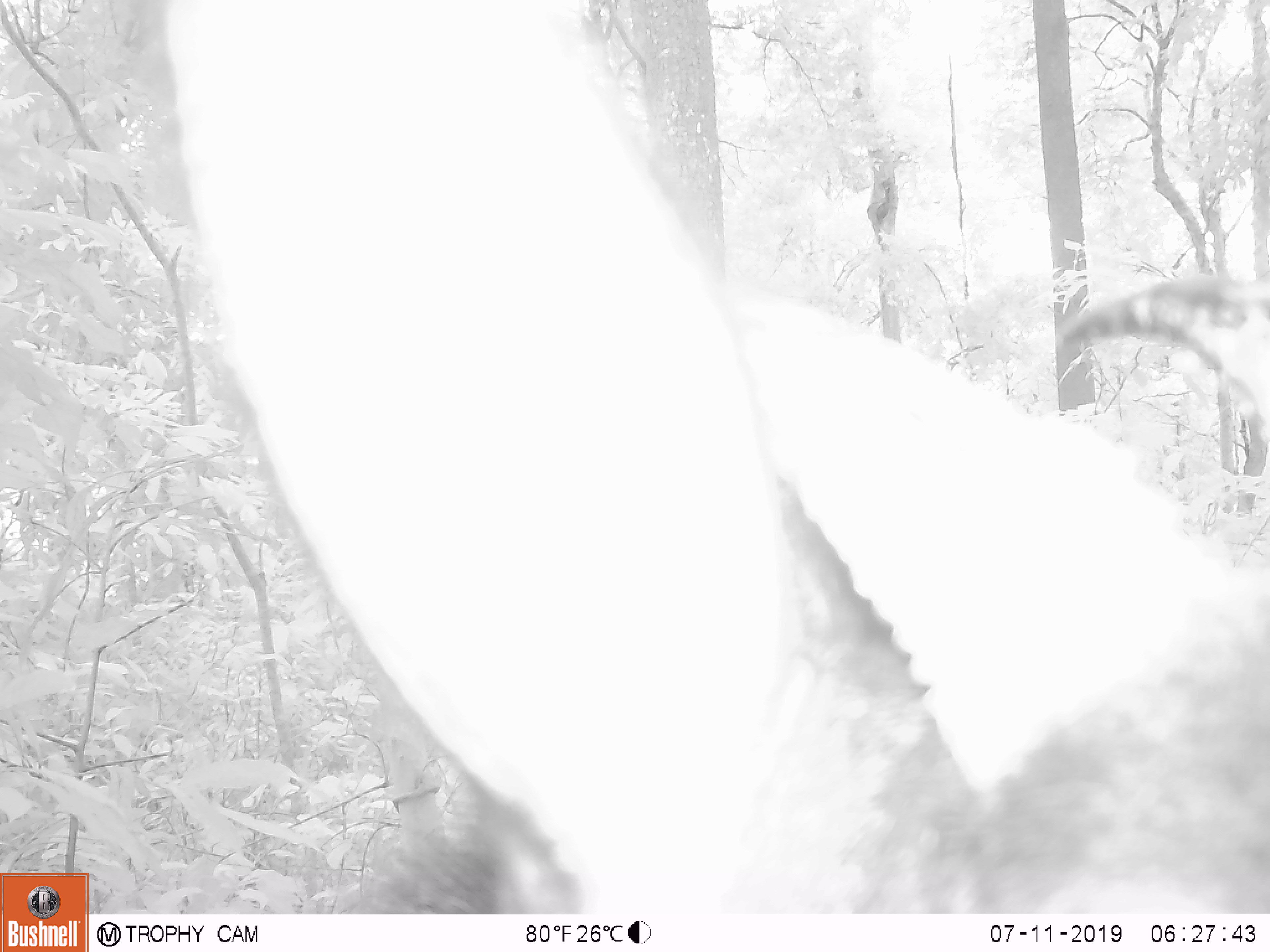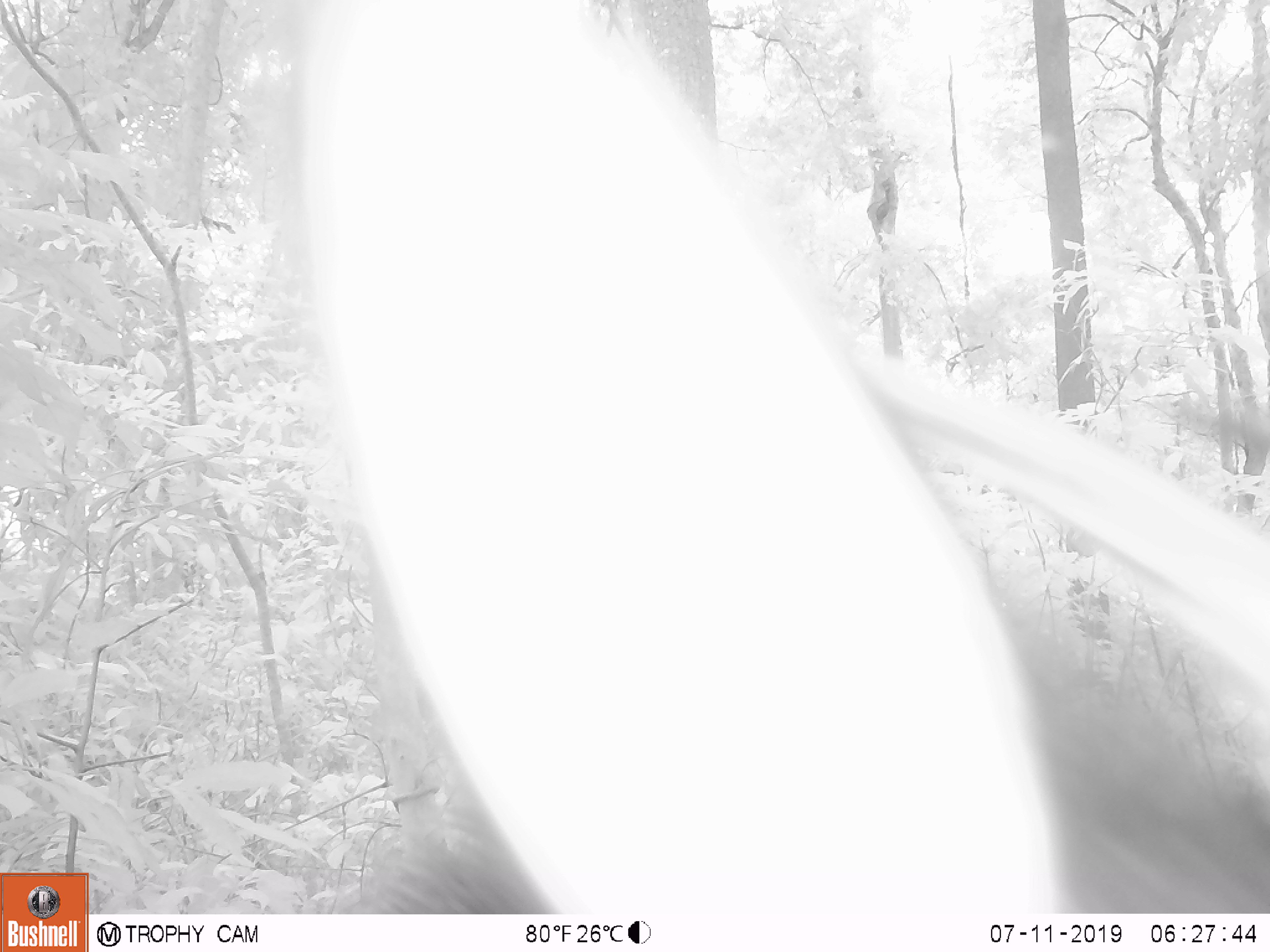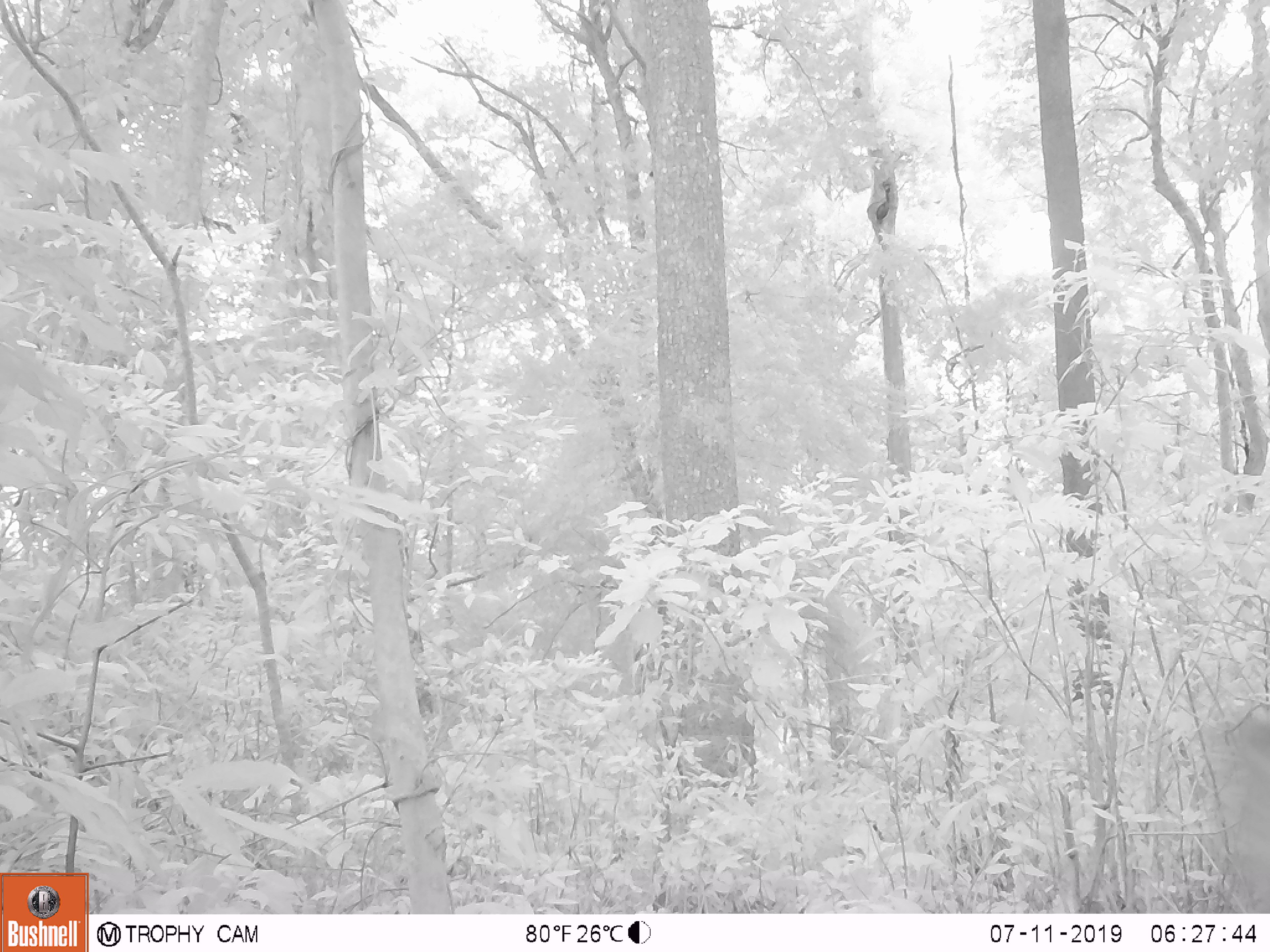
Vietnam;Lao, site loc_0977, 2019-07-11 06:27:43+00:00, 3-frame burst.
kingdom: Animalia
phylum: Chordata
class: Mammalia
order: Artiodactyla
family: Bovidae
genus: Capricornis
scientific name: Capricornis sumatraensis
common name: chinese serow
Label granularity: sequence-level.